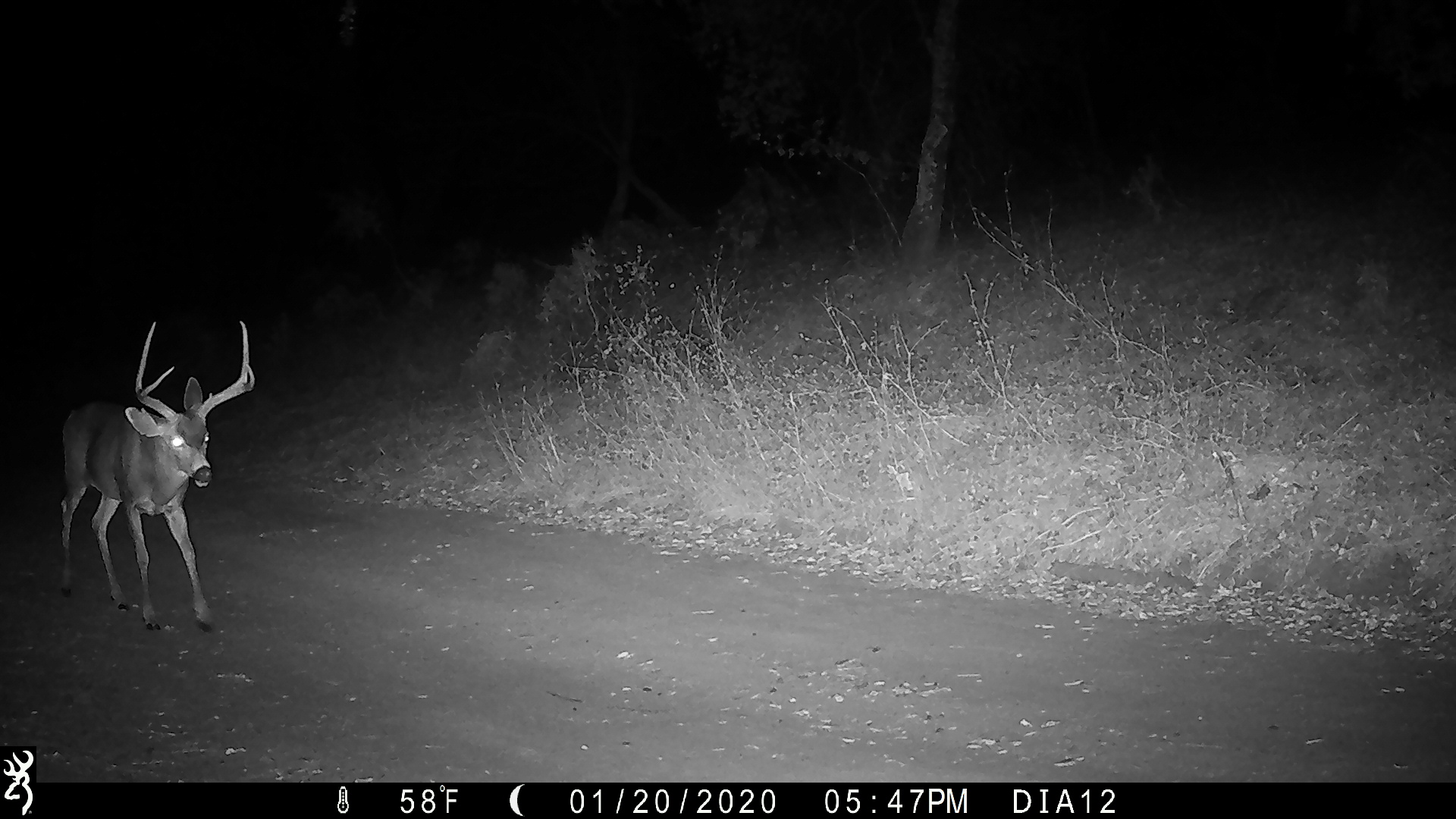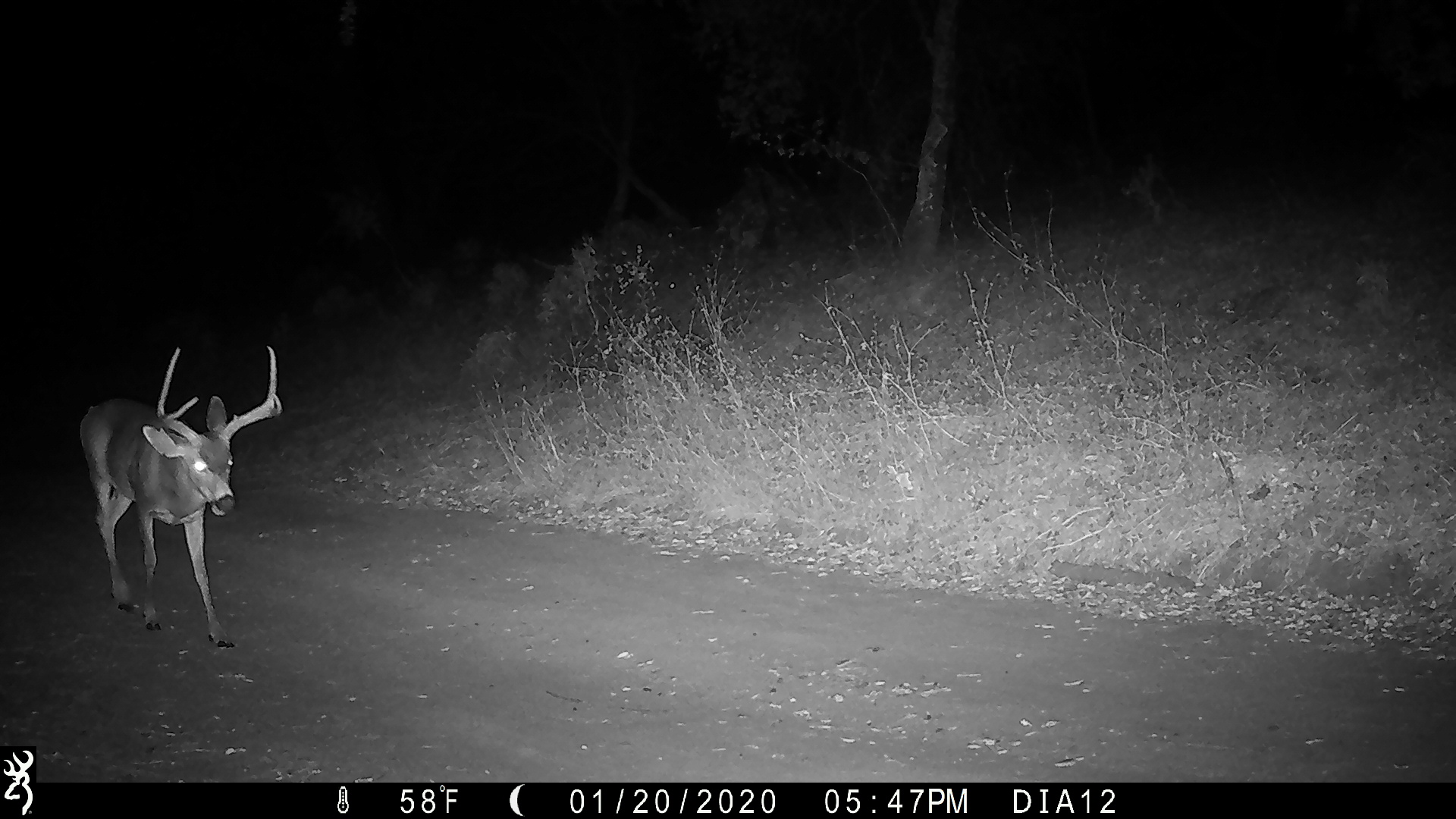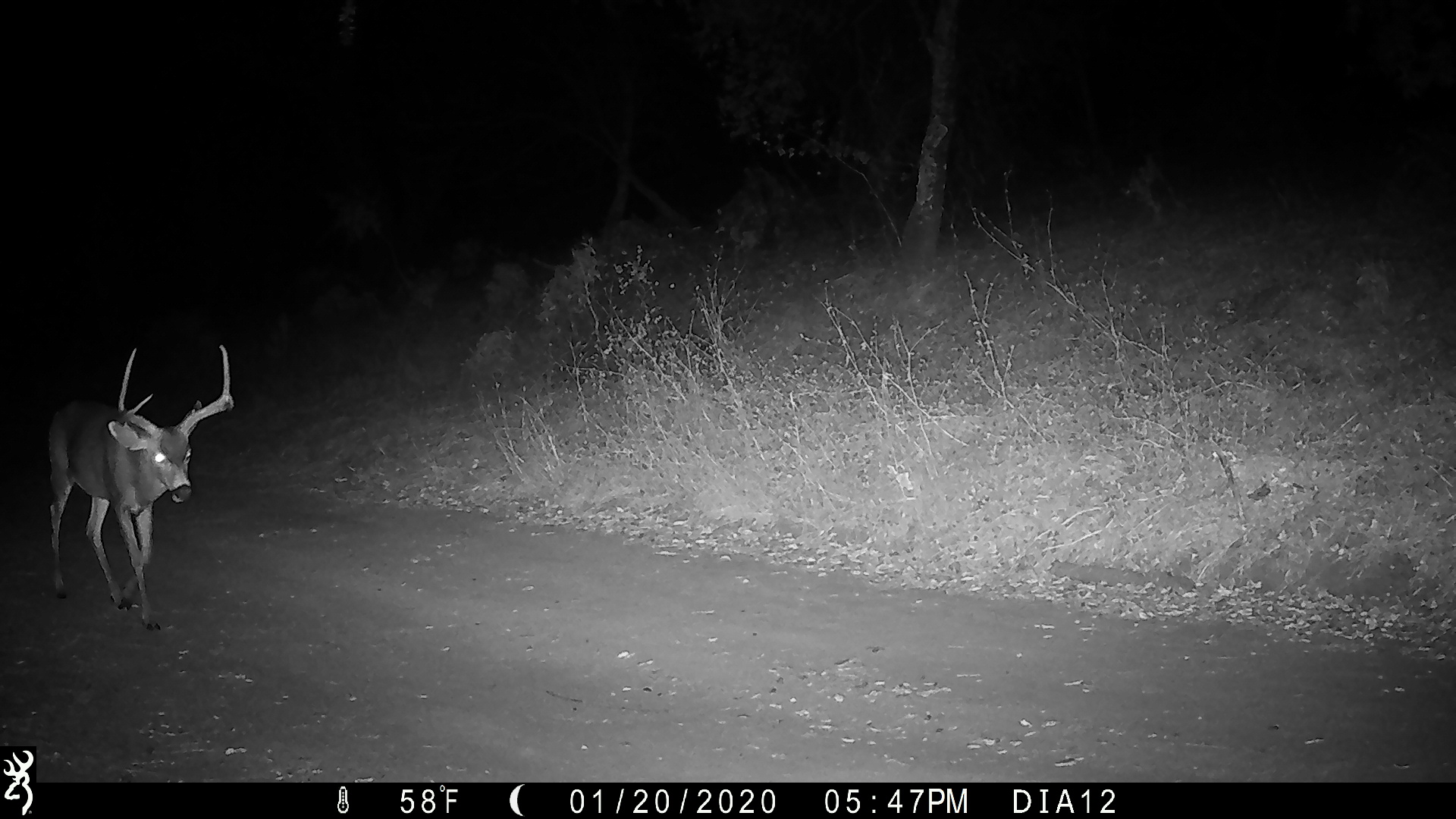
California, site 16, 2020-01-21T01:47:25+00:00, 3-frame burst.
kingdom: Animalia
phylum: Chordata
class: Mammalia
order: Artiodactyla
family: Cervidae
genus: Odocoileus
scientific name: Odocoileus hemionus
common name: mule deer